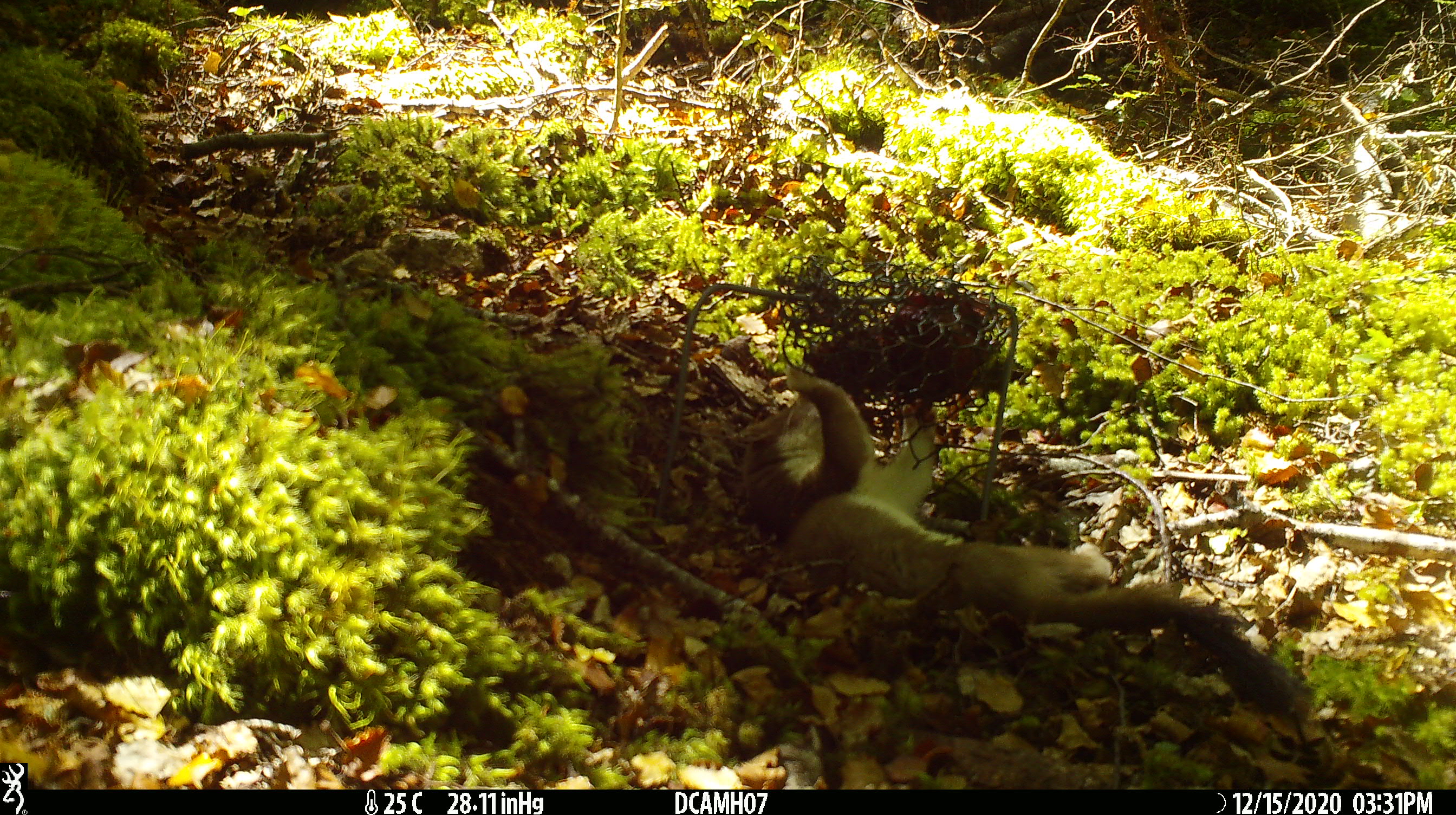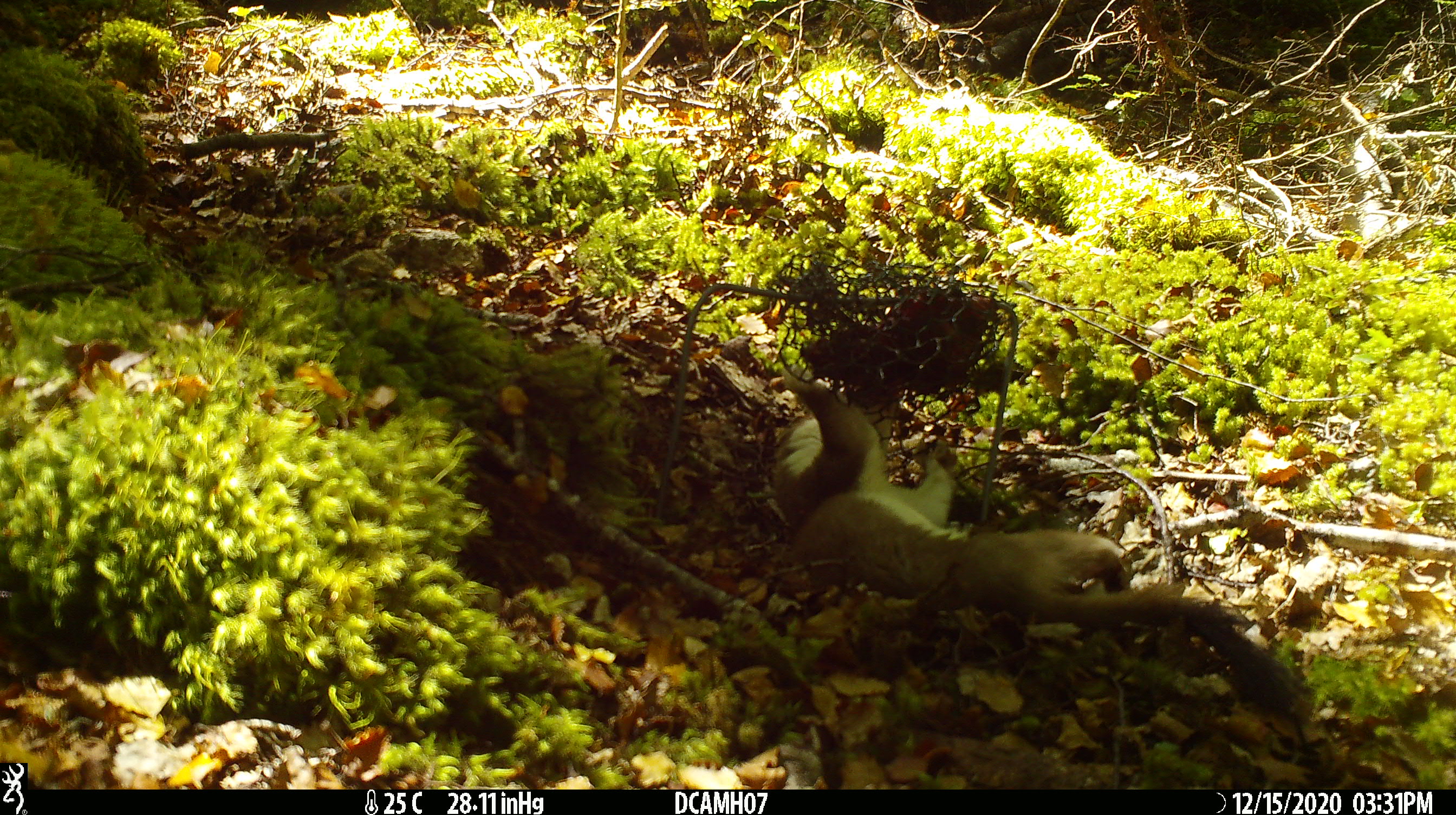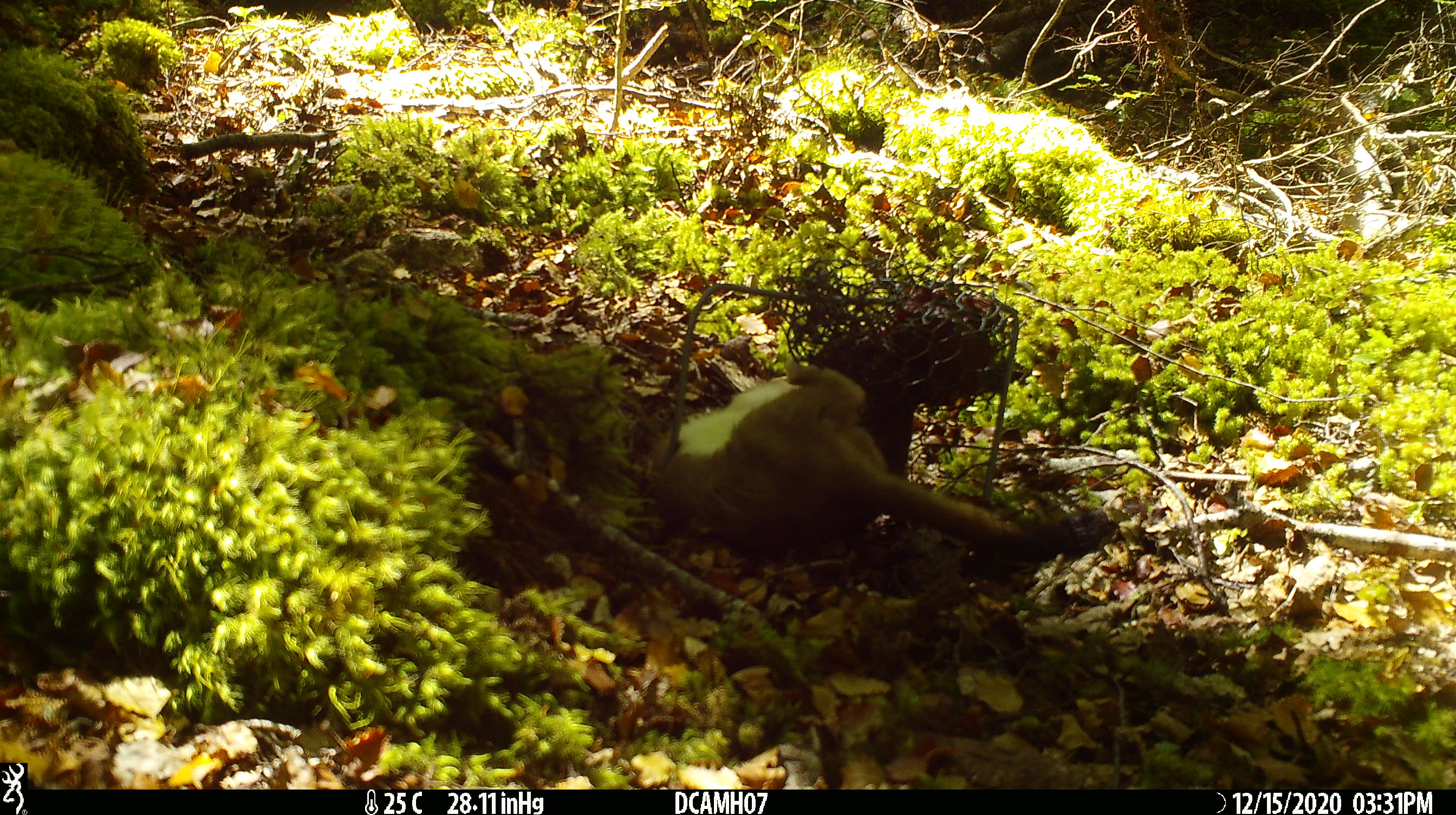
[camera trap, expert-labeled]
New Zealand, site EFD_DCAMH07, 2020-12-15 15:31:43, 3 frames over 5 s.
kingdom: Animalia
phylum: Chordata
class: Mammalia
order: Carnivora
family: Mustelidae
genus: Mustela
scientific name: Mustela erminea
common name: stoat